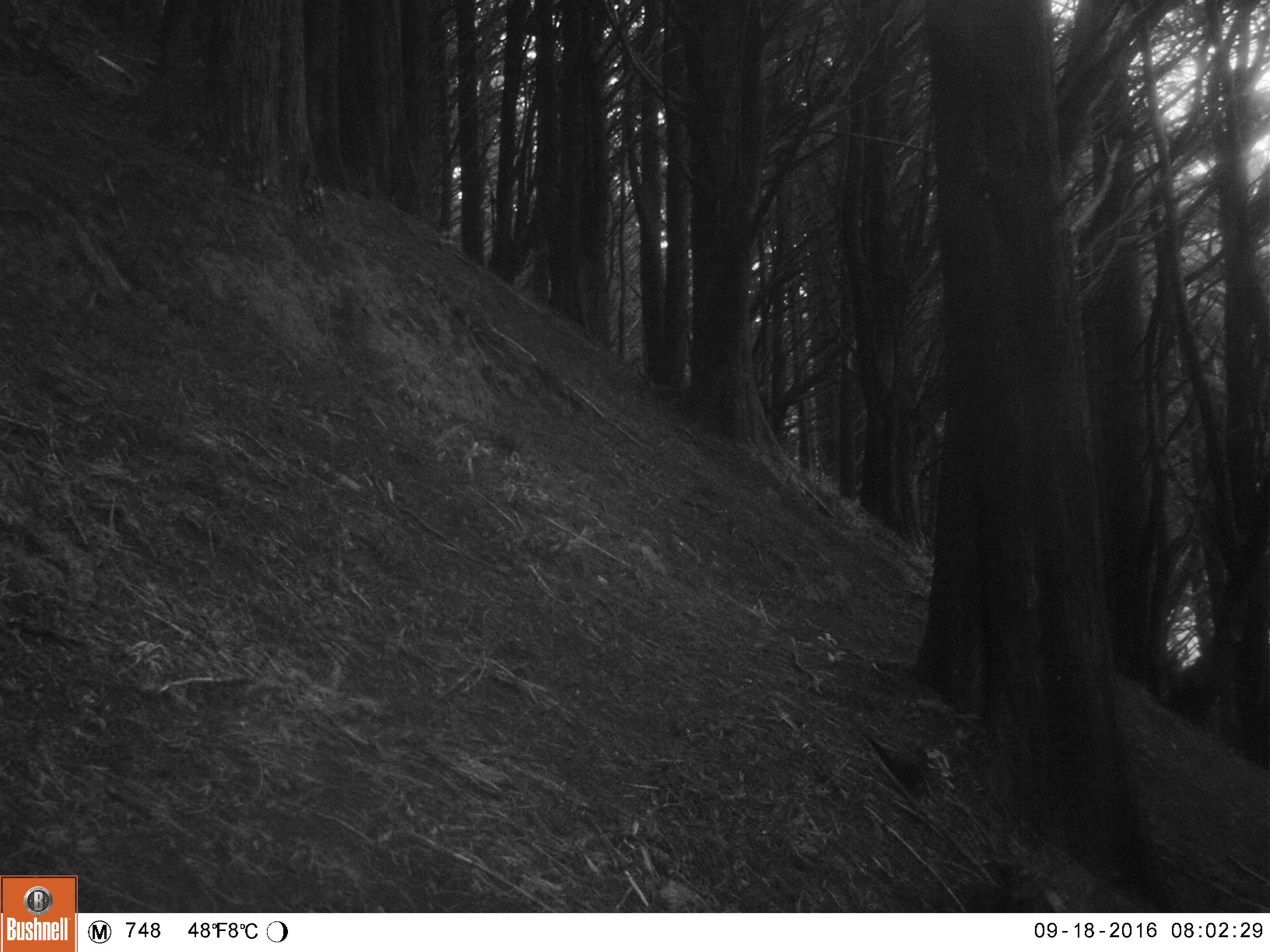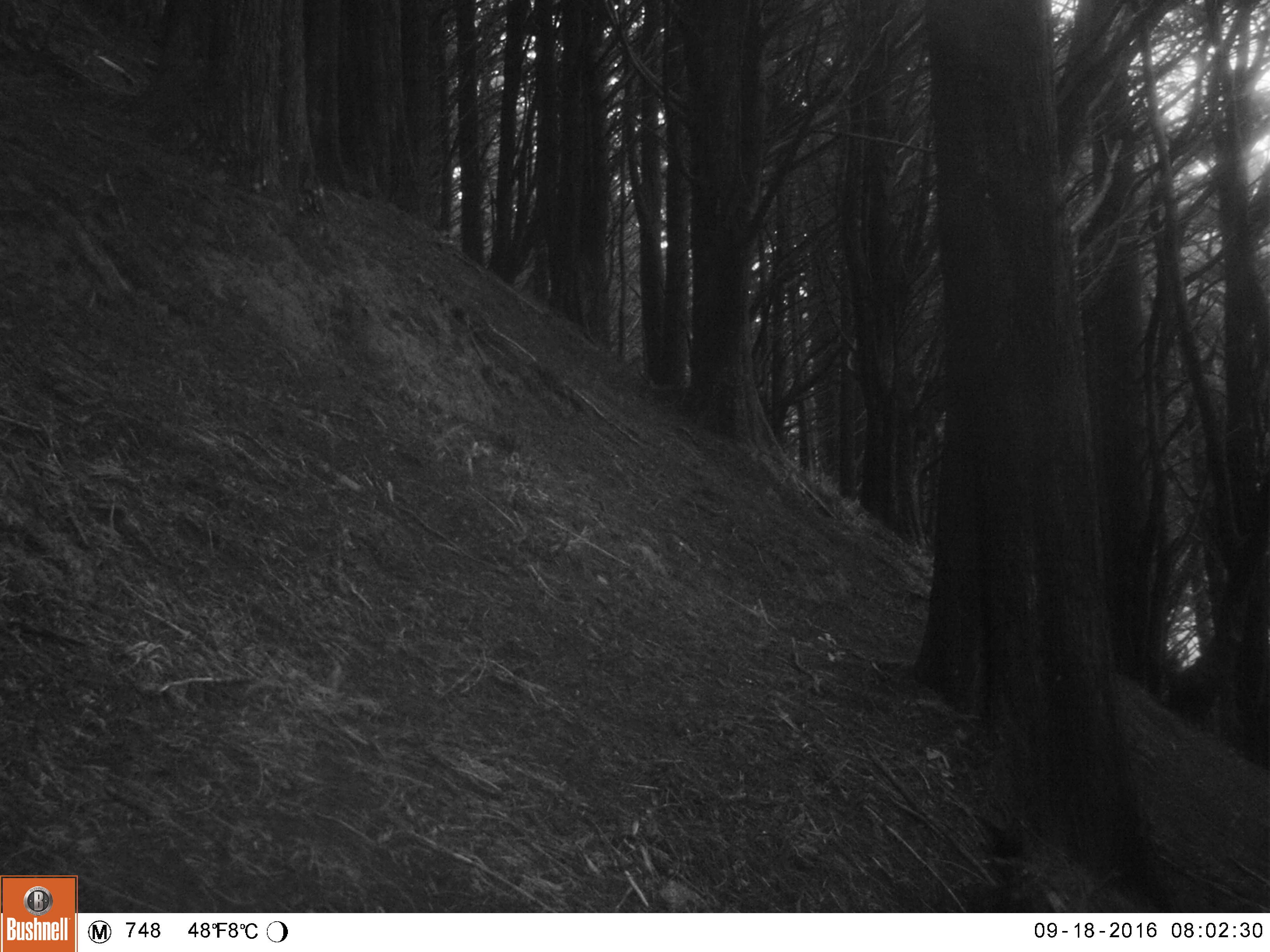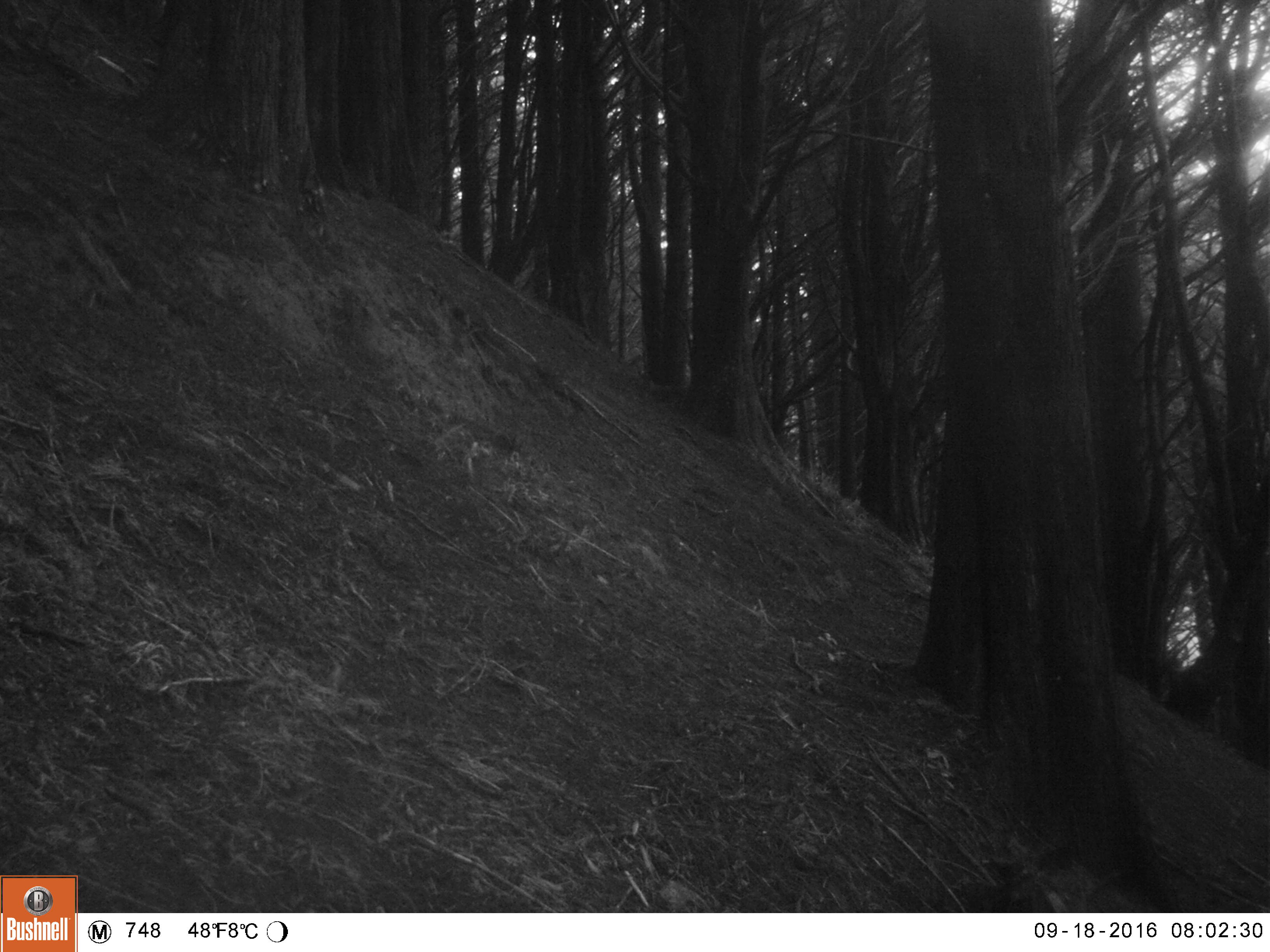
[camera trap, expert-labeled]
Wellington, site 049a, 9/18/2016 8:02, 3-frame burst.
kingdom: Animalia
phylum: Chordata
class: Aves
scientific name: Aves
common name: bird